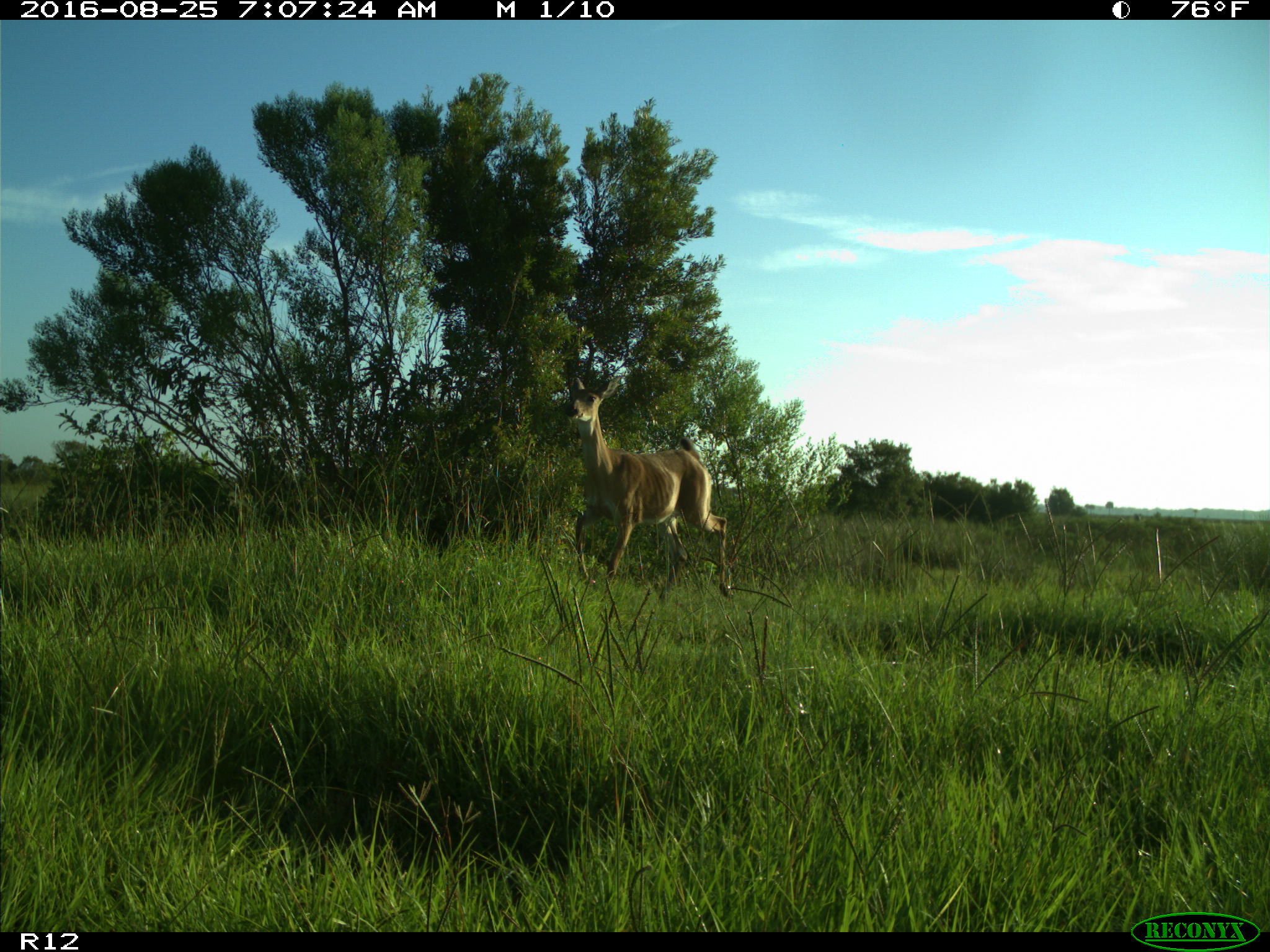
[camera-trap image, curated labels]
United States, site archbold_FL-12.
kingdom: Animalia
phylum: Chordata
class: Mammalia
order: Artiodactyla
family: Cervidae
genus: Odocoileus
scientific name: Odocoileus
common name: deer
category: unidentified deer